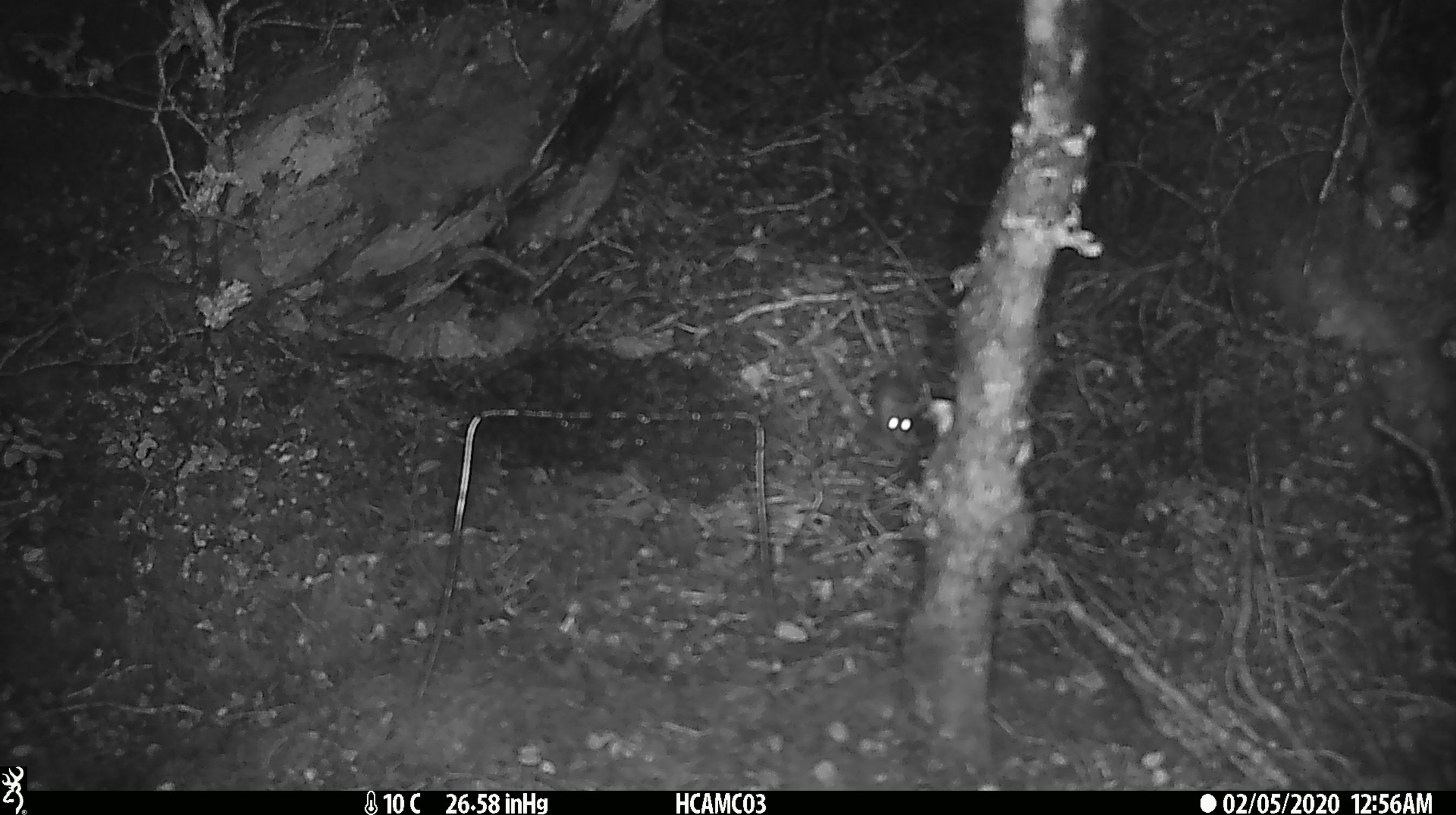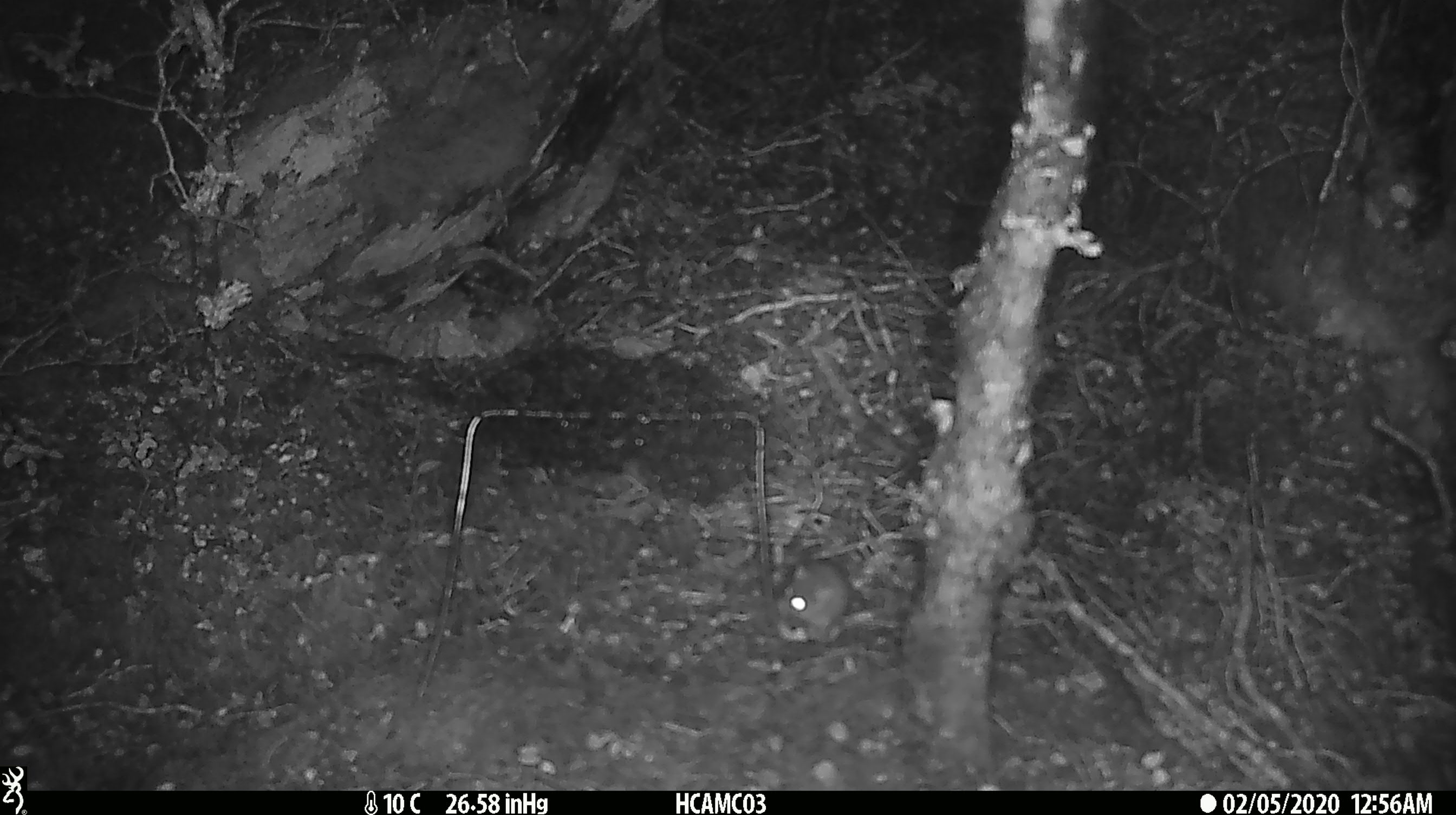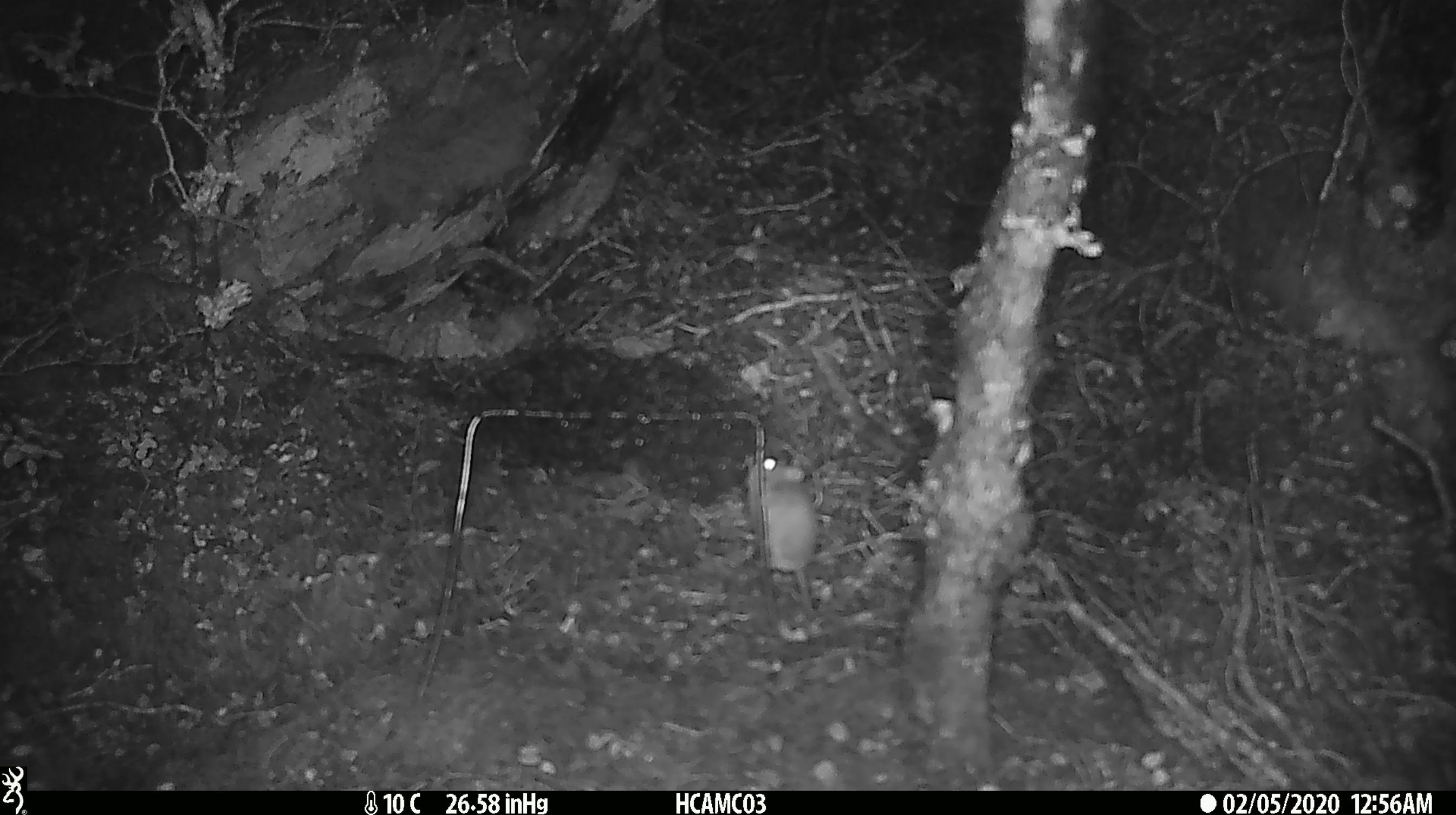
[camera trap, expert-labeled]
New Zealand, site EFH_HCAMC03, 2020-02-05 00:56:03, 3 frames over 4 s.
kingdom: Animalia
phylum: Chordata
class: Mammalia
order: Rodentia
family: Muridae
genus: Mus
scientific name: Mus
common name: mouse